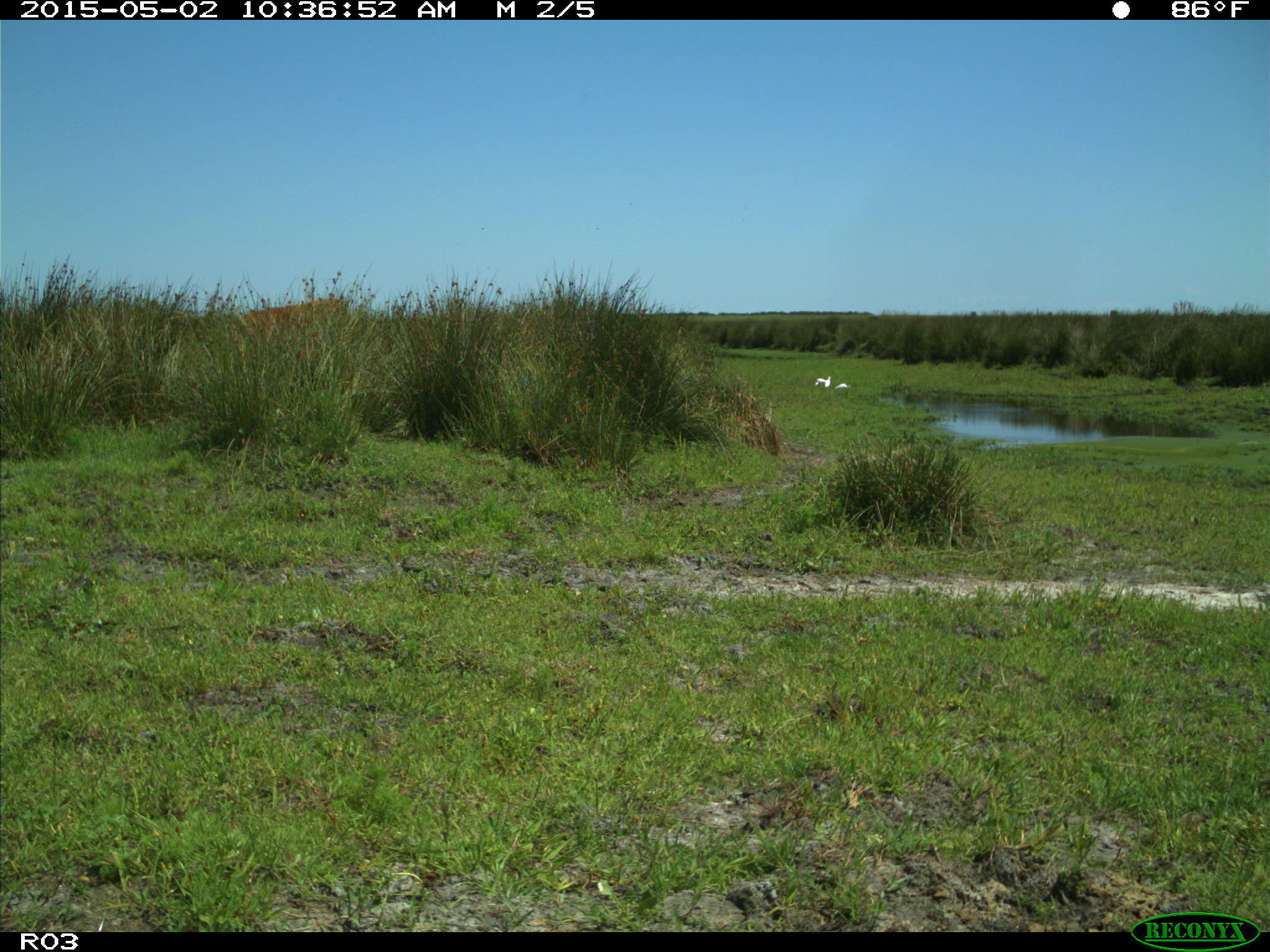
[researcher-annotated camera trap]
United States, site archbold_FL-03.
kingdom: Animalia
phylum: Chordata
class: Mammalia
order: Artiodactyla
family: Bovidae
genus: Bos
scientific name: Bos taurus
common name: domestic cow